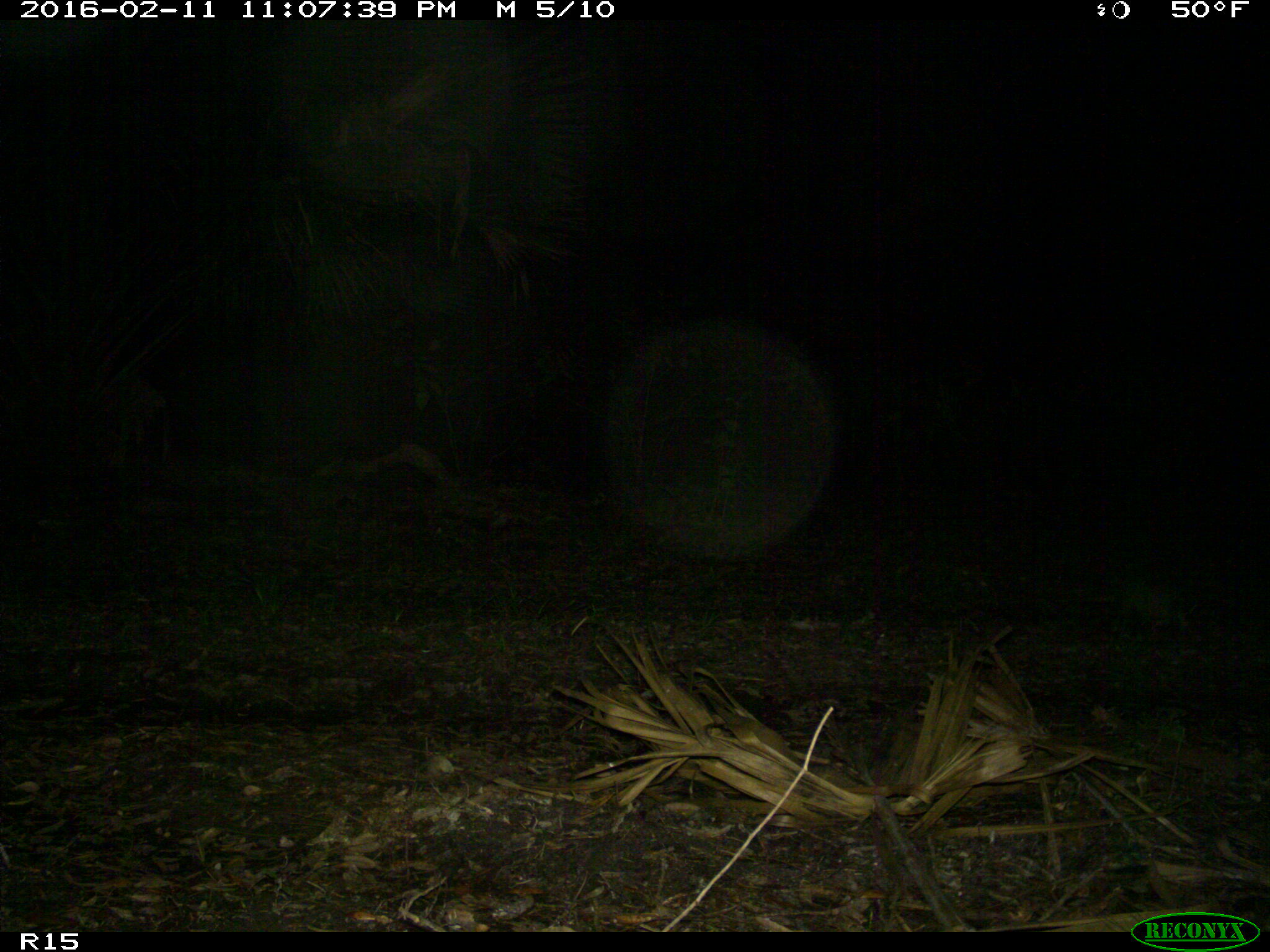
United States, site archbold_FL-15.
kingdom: Animalia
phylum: Chordata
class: Mammalia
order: Cingulata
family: Dasypodidae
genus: Dasypus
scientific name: Dasypus novemcinctus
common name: nine-banded armadillo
Dasypus novemcinctus (nine-banded armadillo).